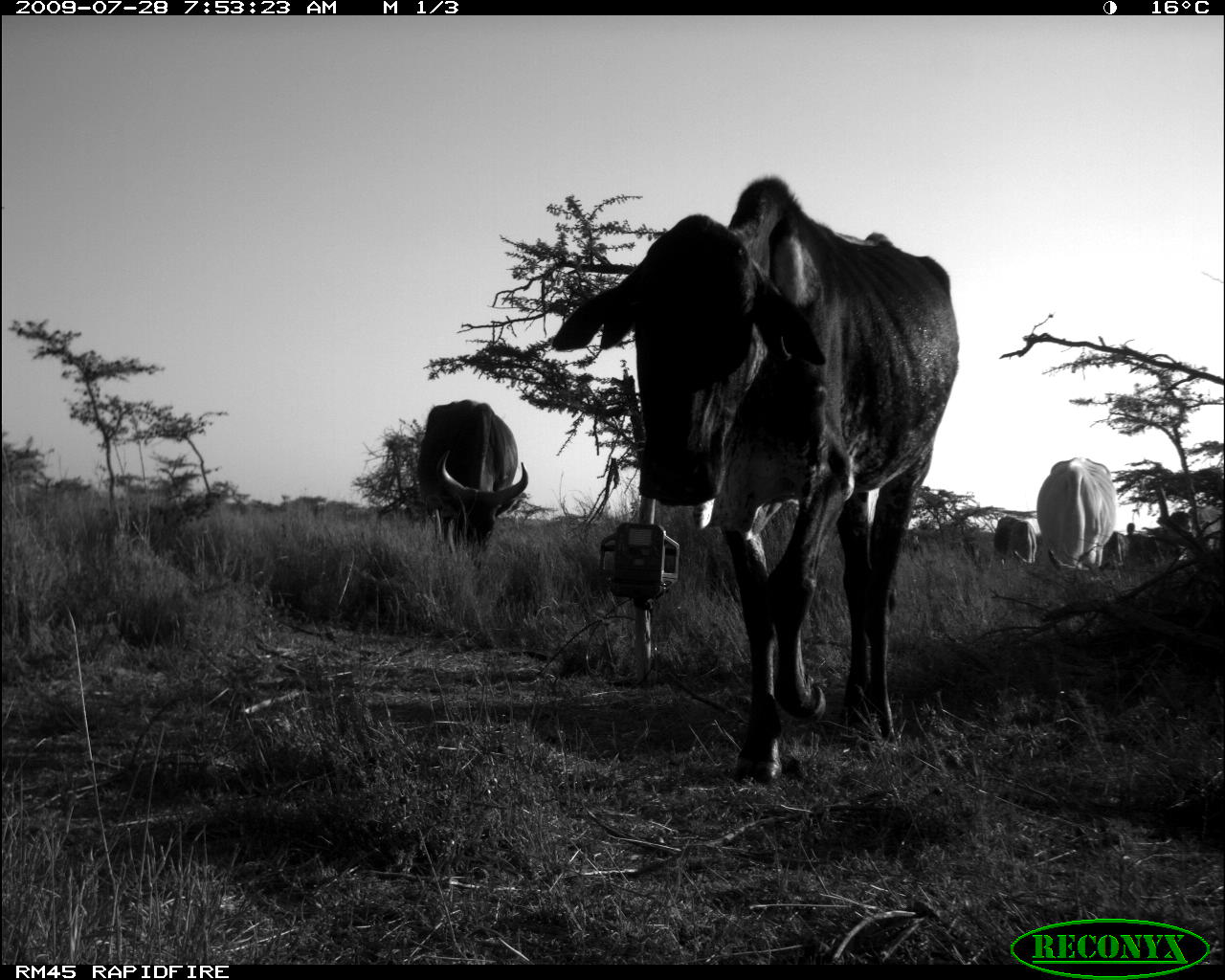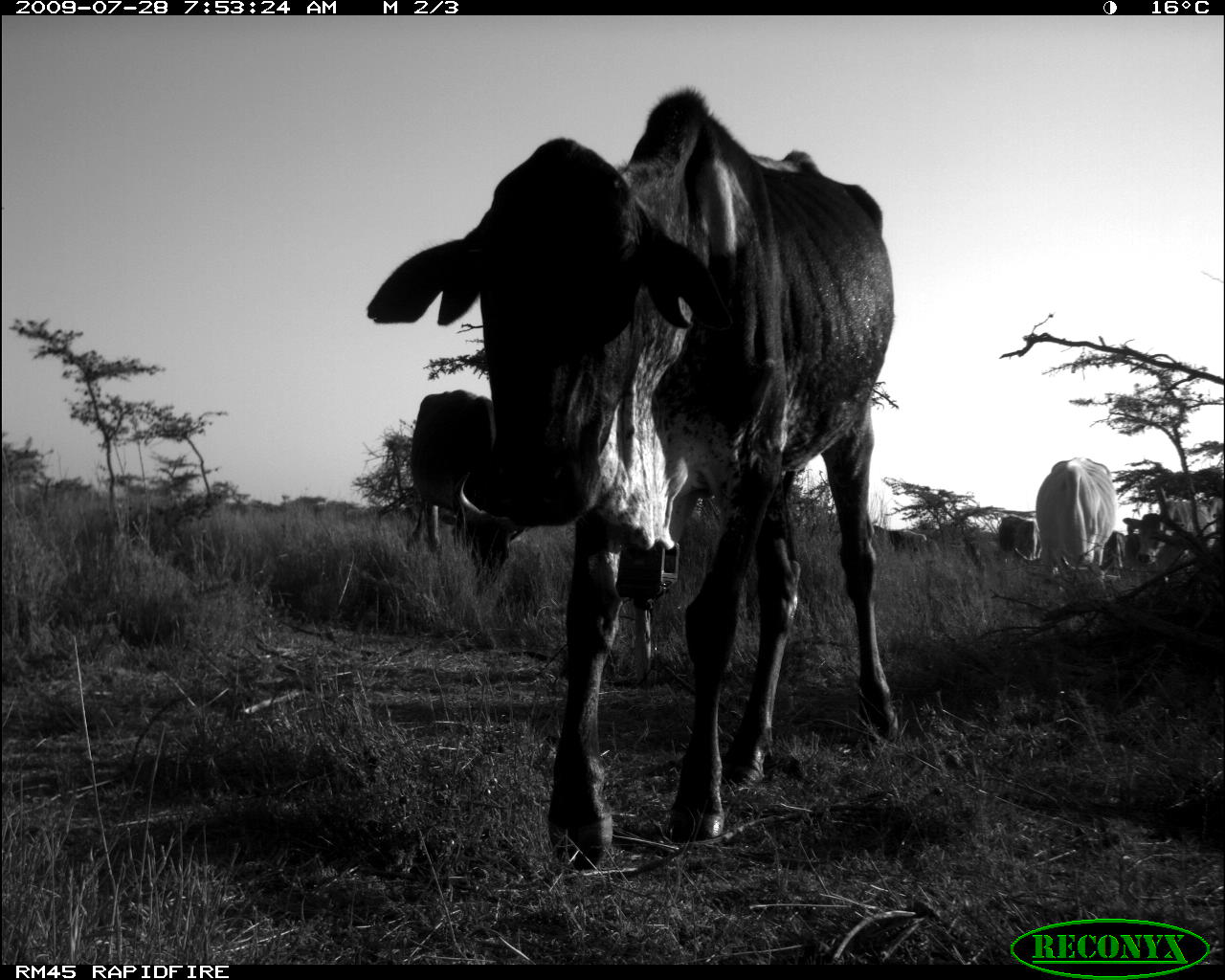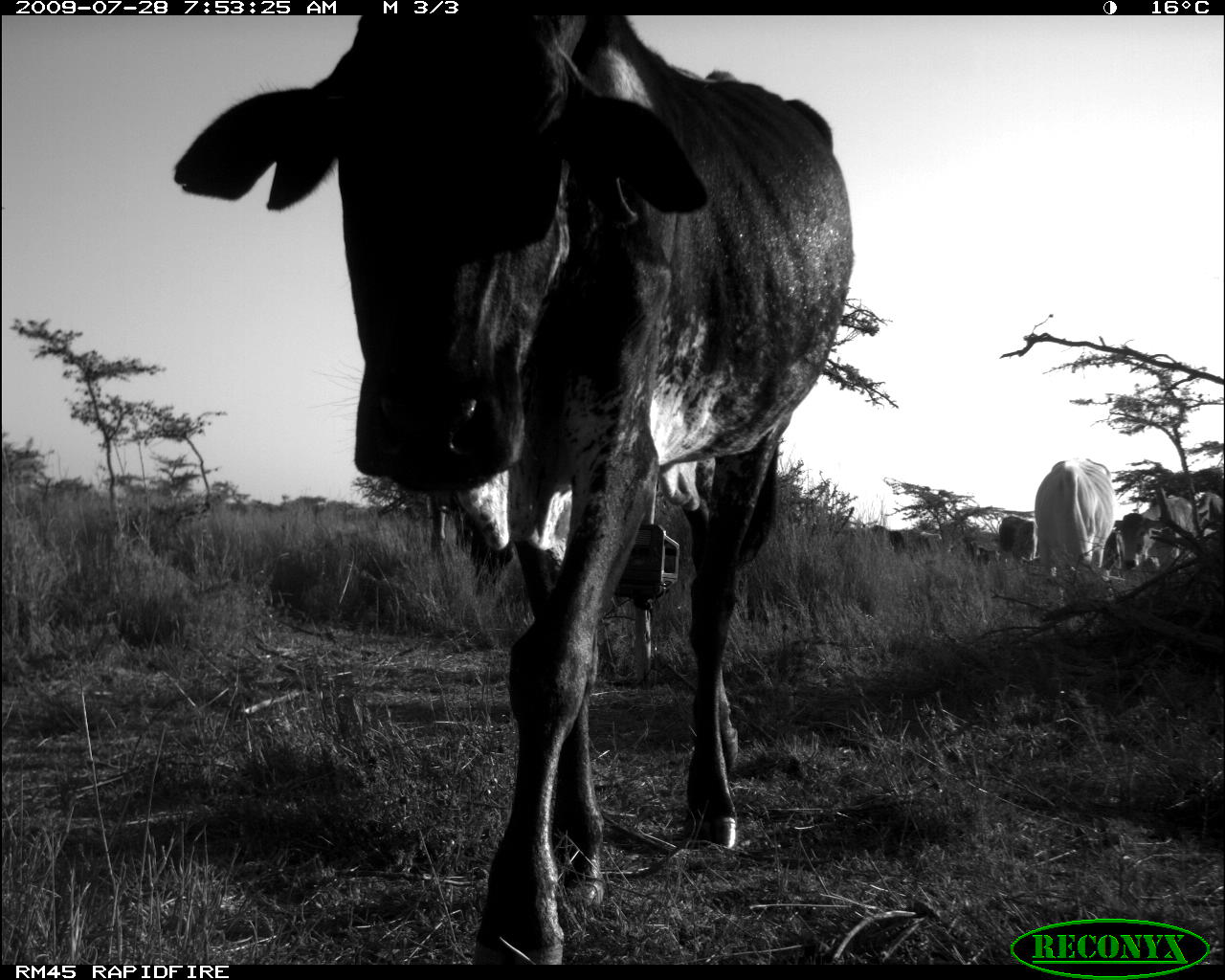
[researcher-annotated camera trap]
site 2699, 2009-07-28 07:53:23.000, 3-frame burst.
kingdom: Animalia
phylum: Chordata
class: Mammalia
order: Artiodactyla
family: Bovidae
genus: Bos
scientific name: Bos taurus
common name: domestic cattle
Bos taurus (domestic cattle), count 5.